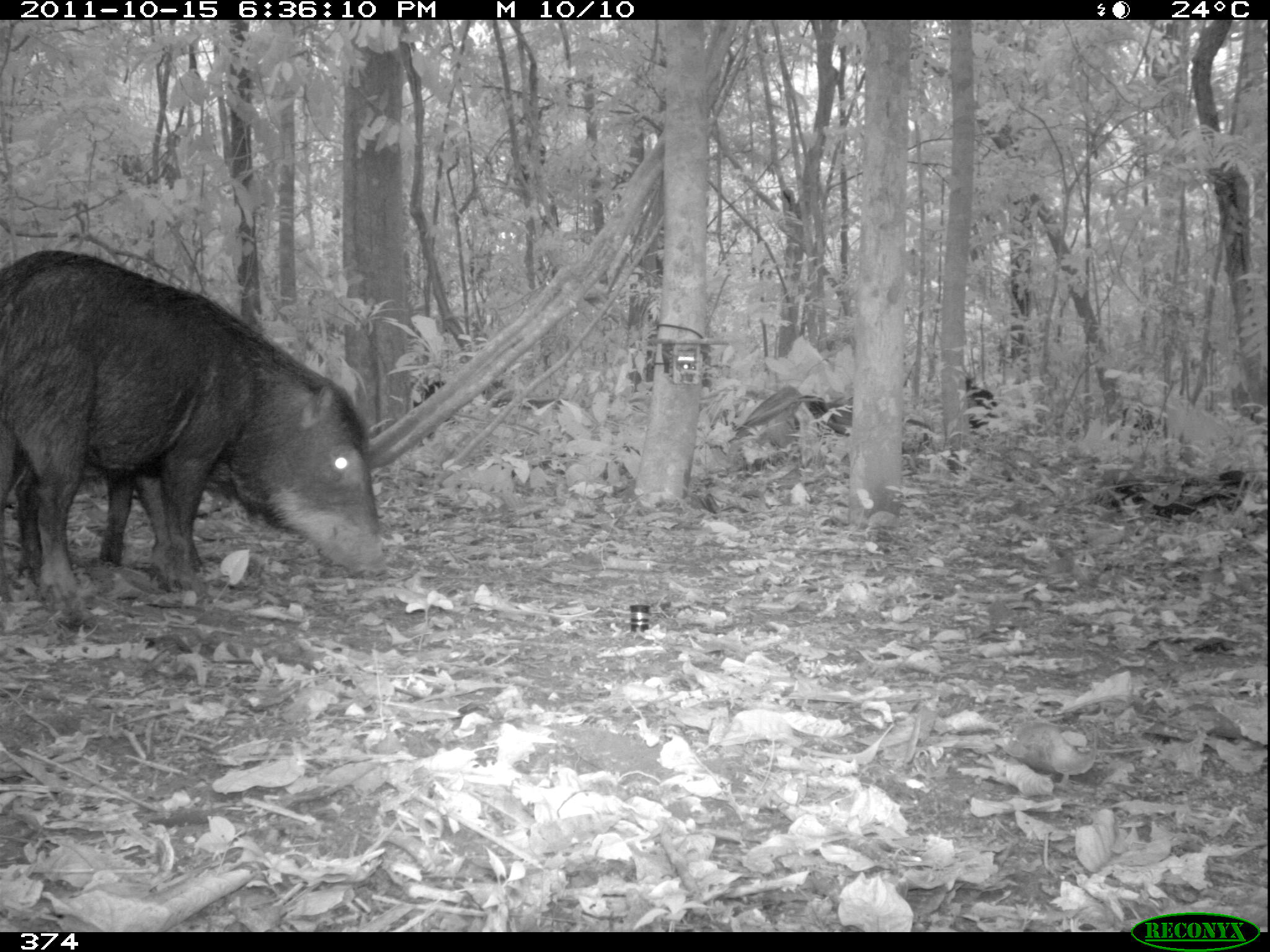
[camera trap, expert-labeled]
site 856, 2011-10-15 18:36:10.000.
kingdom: Animalia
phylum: Chordata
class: Mammalia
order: Artiodactyla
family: Tayassuidae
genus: Tayassu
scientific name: Tayassu pecari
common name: white-lipped peccary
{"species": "Tayassu pecari (white-lipped peccary)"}